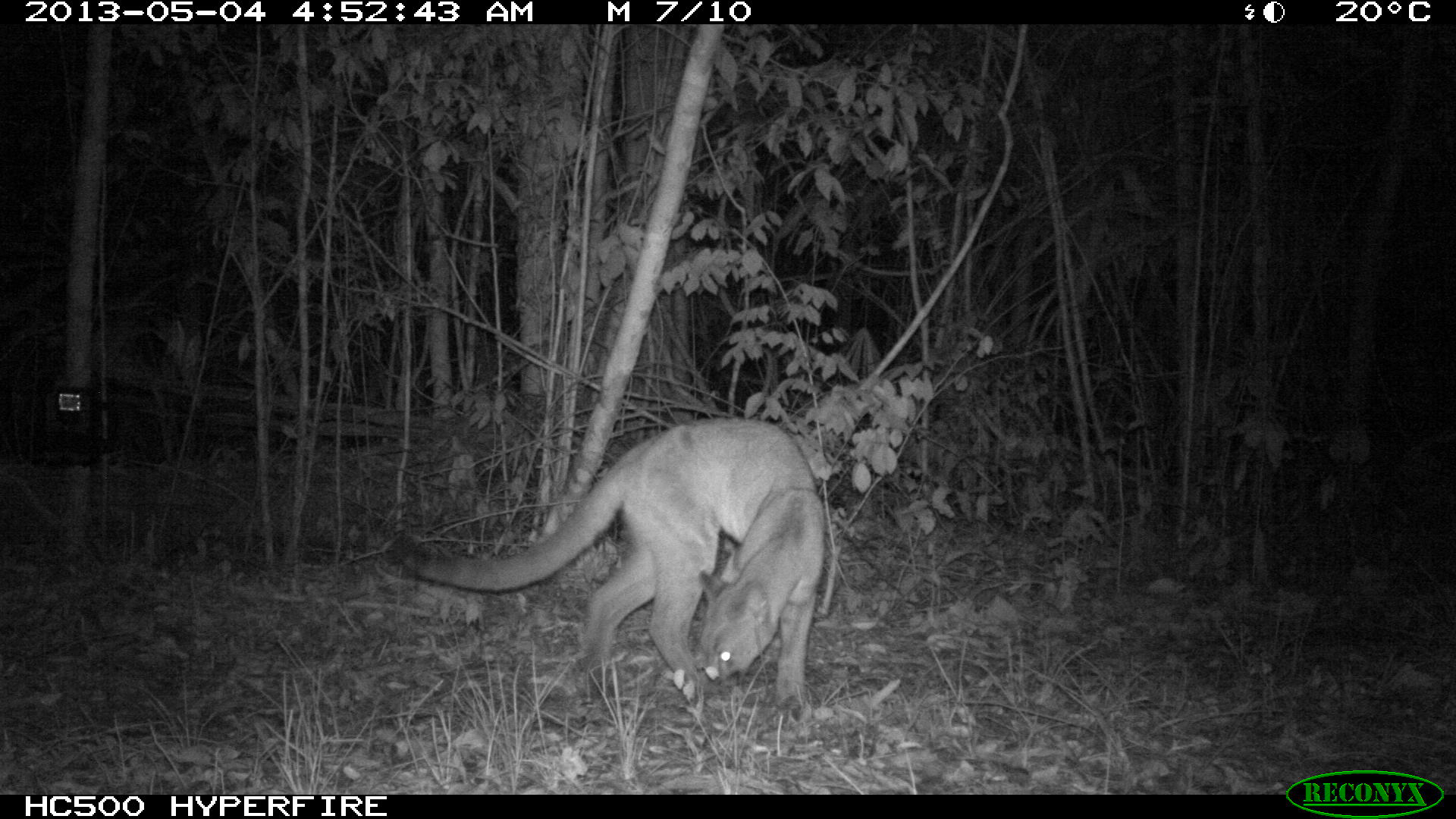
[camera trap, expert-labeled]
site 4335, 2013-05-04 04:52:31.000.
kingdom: Animalia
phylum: Chordata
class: Mammalia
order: Carnivora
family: Felidae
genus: Puma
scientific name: Puma concolor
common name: mountain lion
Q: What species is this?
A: Puma concolor (mountain lion).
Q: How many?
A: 2.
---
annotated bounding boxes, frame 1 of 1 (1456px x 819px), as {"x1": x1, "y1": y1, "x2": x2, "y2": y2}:
puma concolor: {"x1": 392, "y1": 416, "x2": 825, "y2": 711}